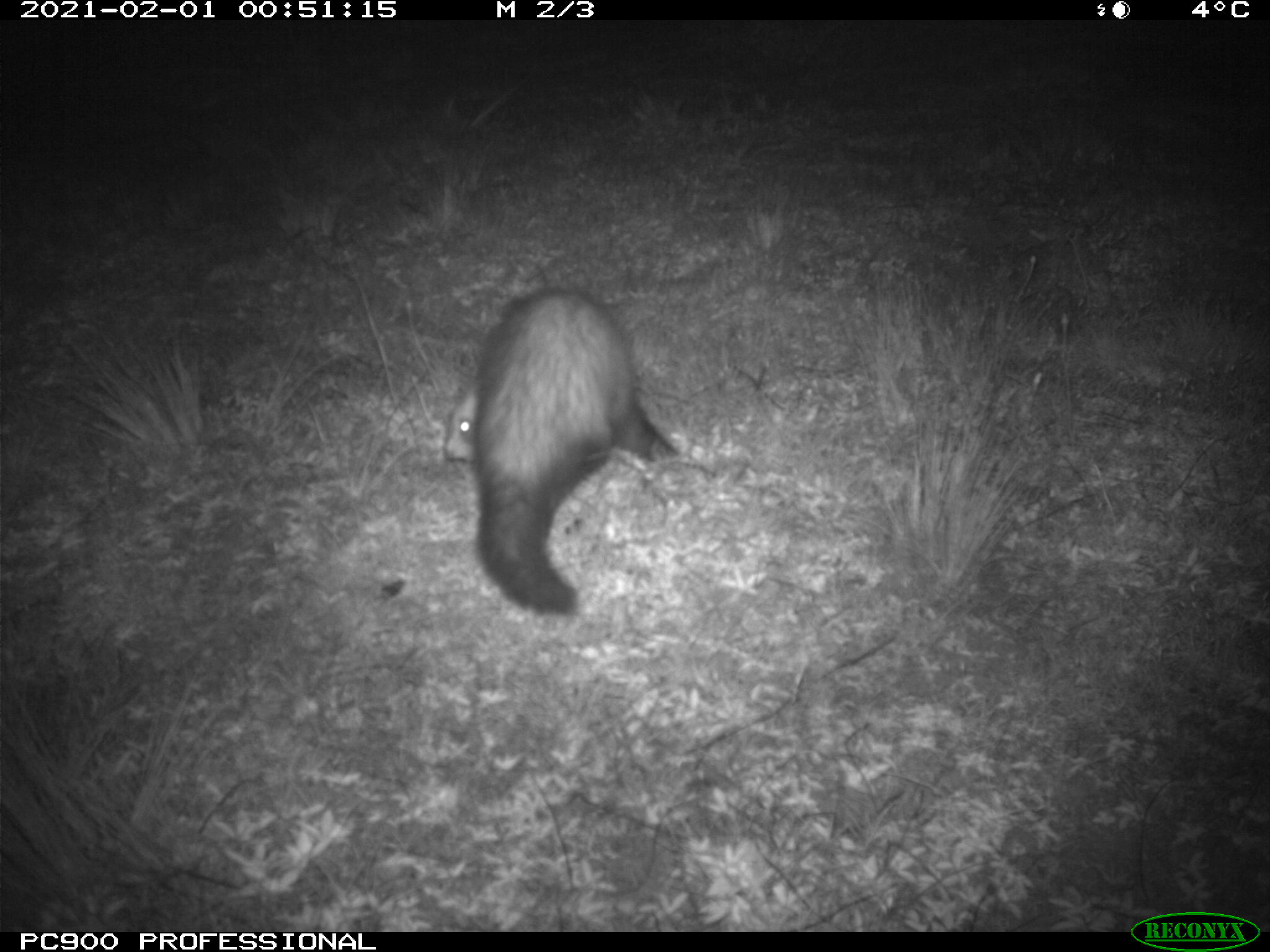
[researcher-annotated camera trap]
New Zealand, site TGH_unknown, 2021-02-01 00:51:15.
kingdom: Animalia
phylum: Chordata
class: Mammalia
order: Carnivora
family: Mustelidae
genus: Mustela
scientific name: Mustela furo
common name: ferret